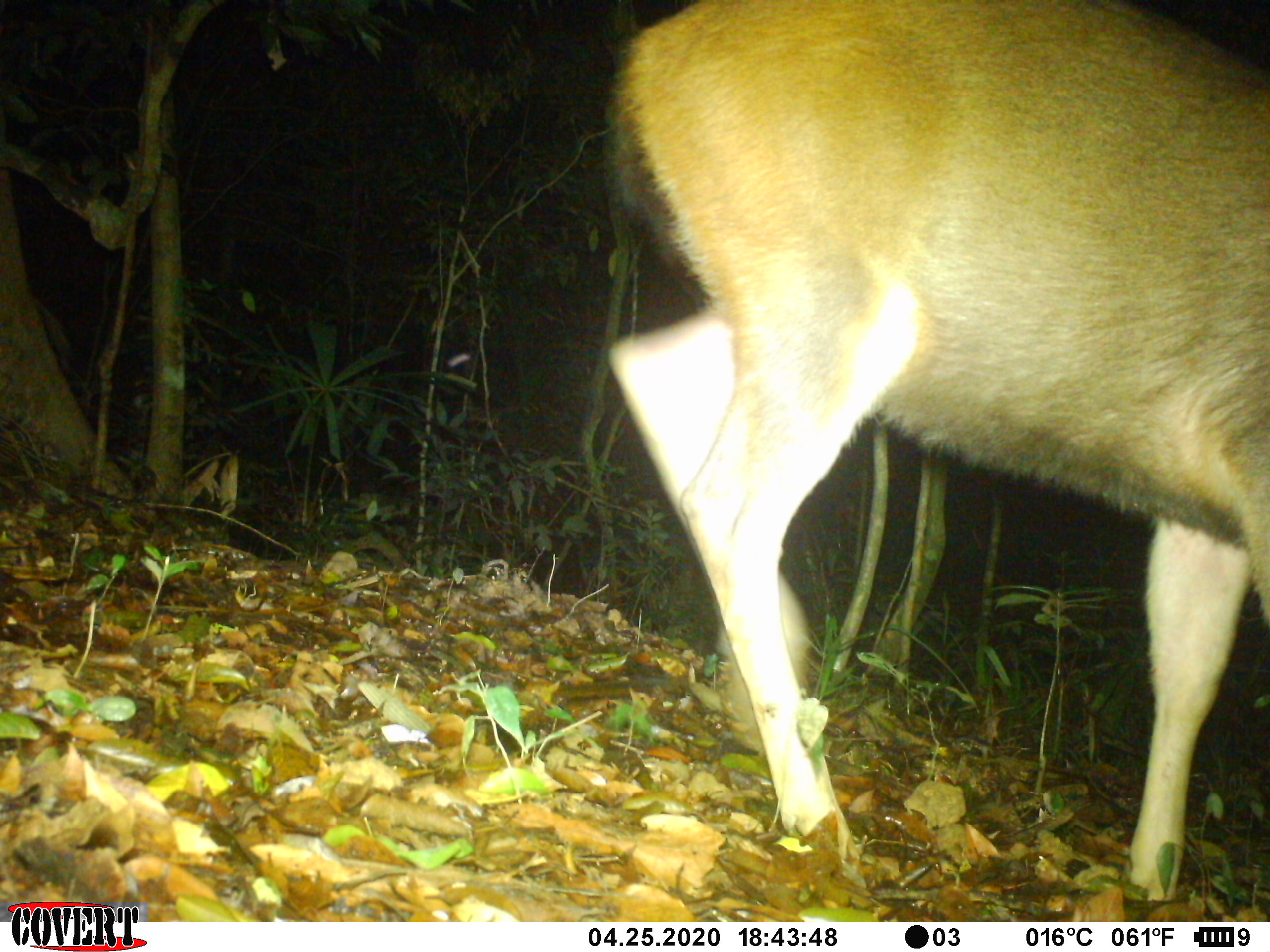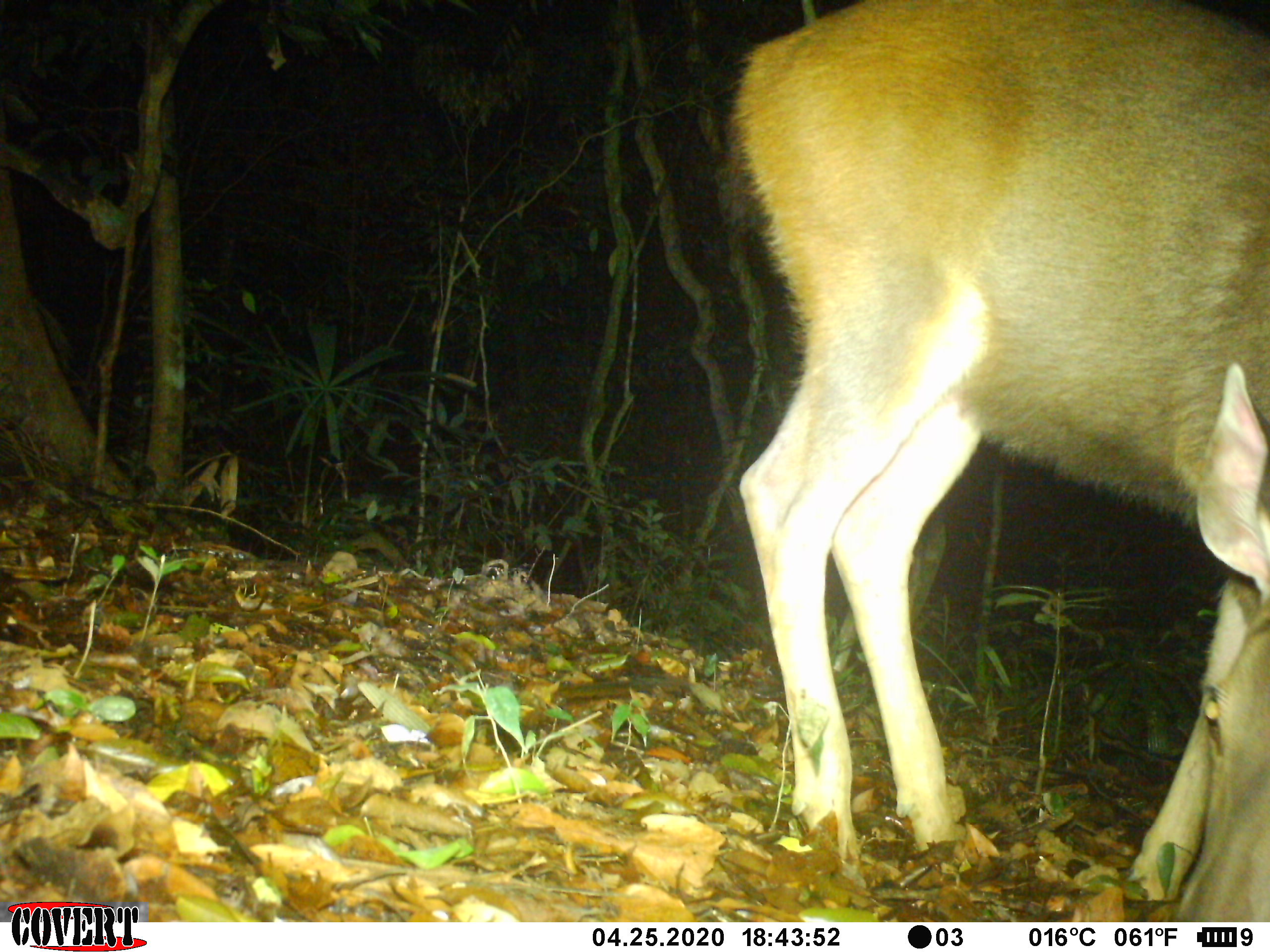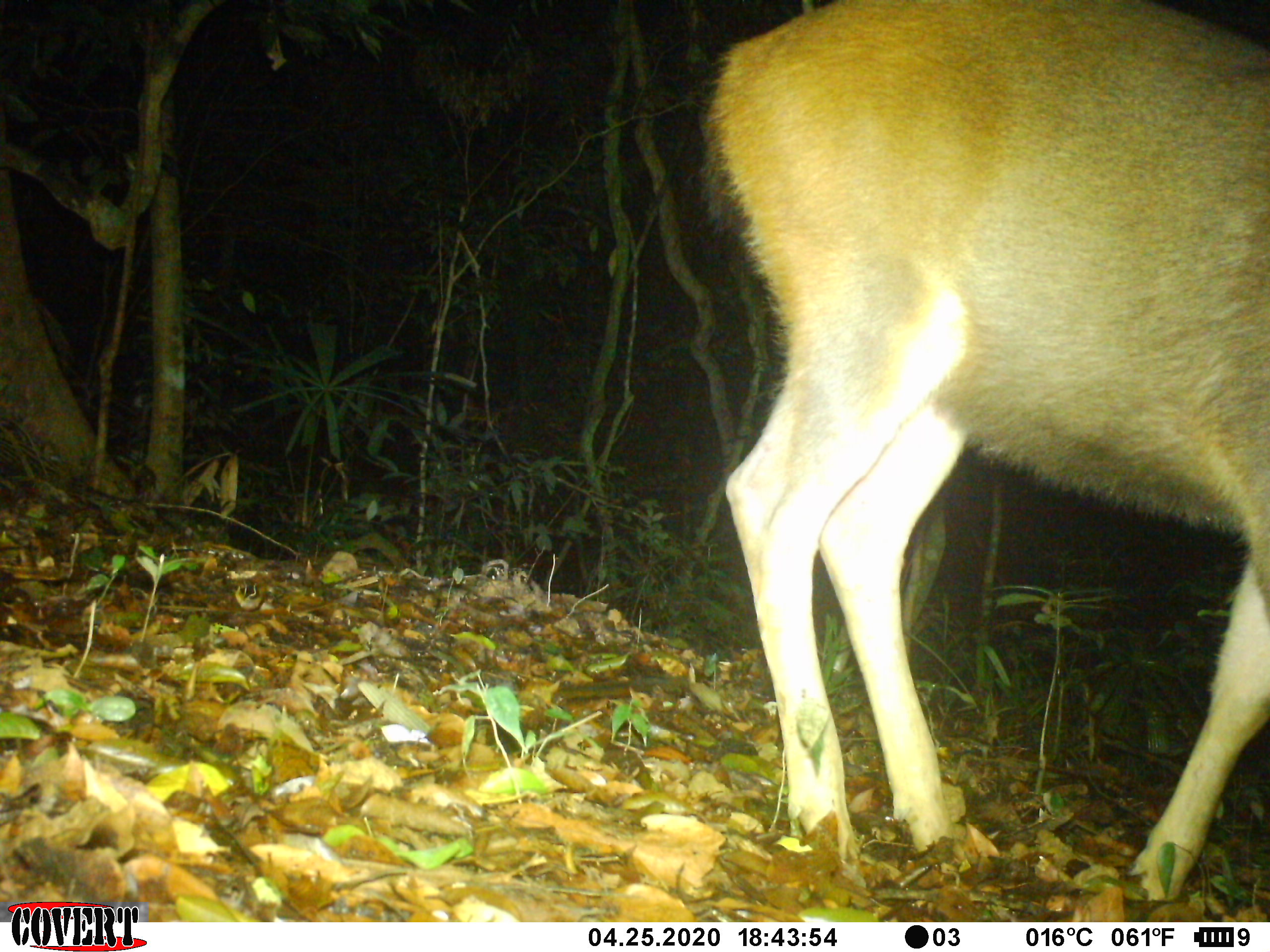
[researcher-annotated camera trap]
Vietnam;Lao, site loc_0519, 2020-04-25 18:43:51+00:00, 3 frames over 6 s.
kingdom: Animalia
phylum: Chordata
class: Mammalia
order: Artiodactyla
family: Cervidae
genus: Rusa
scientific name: Rusa unicolor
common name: sambar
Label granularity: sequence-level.